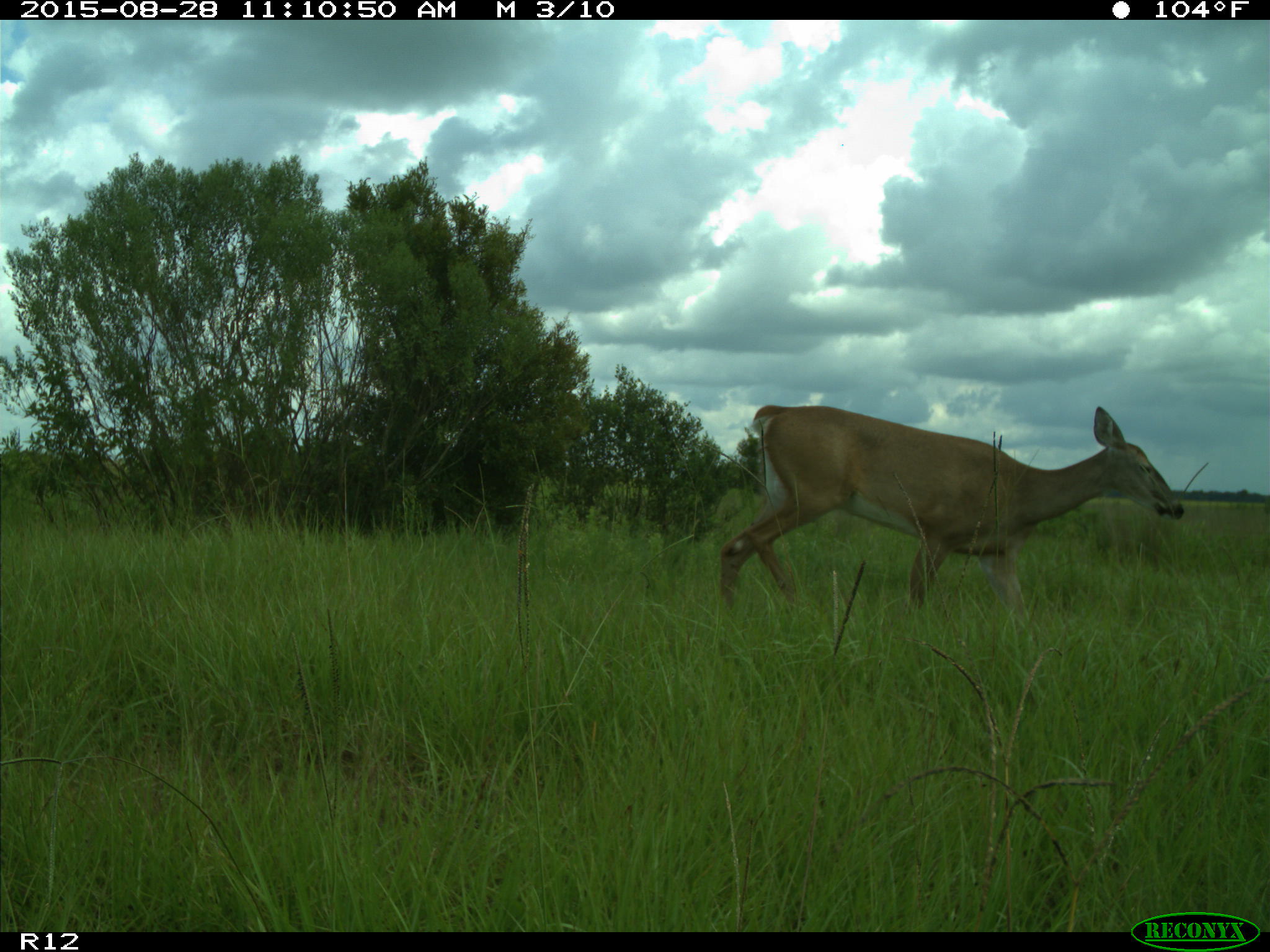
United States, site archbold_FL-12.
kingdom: Animalia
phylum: Chordata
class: Mammalia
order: Artiodactyla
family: Cervidae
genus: Odocoileus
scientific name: Odocoileus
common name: deer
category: unidentified deer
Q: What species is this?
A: Unidentified deer (deer) (Odocoileus).